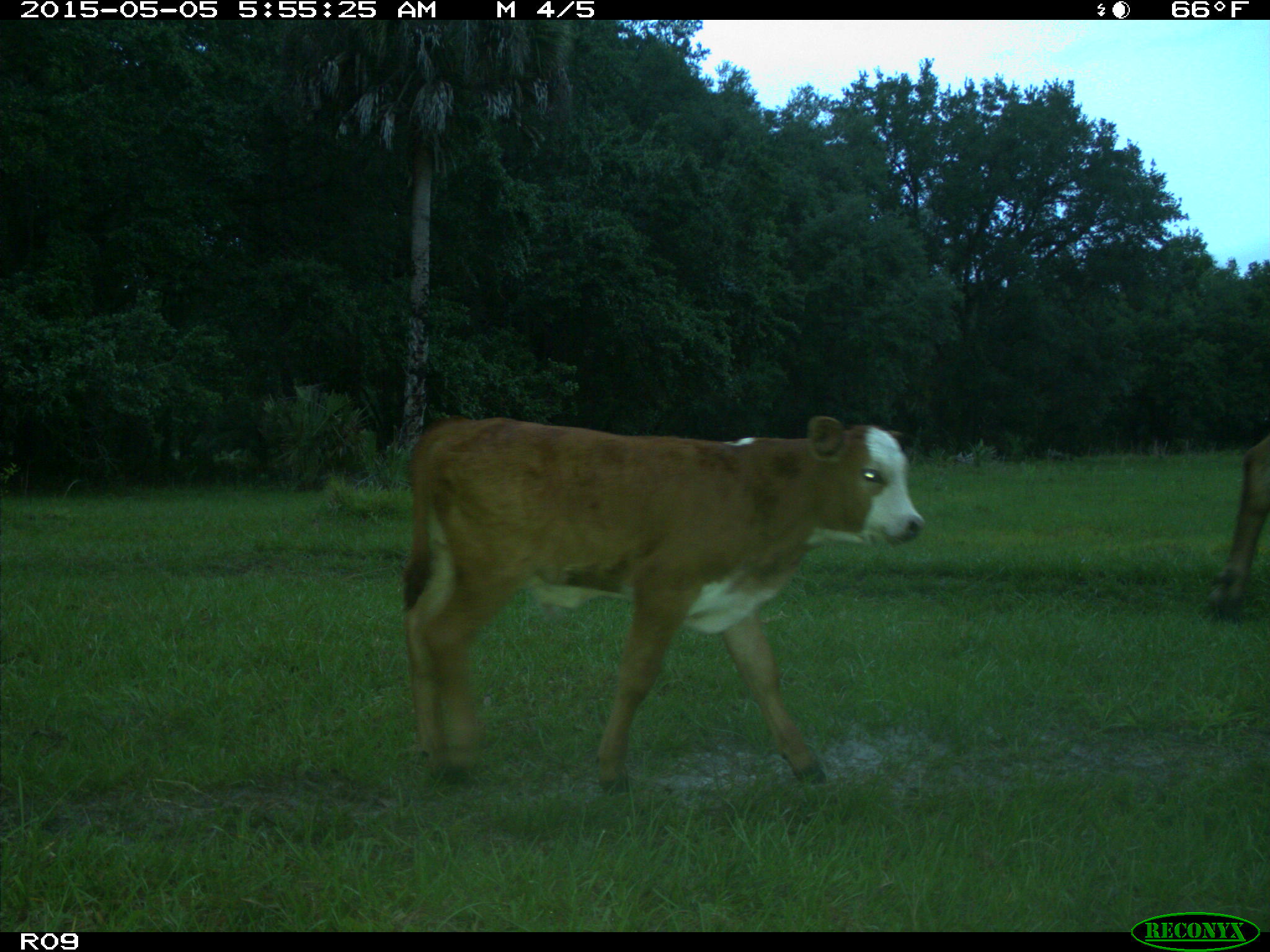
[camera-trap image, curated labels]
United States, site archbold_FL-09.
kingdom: Animalia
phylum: Chordata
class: Mammalia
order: Artiodactyla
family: Bovidae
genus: Bos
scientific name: Bos taurus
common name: domestic cow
Bos taurus (domestic cow).